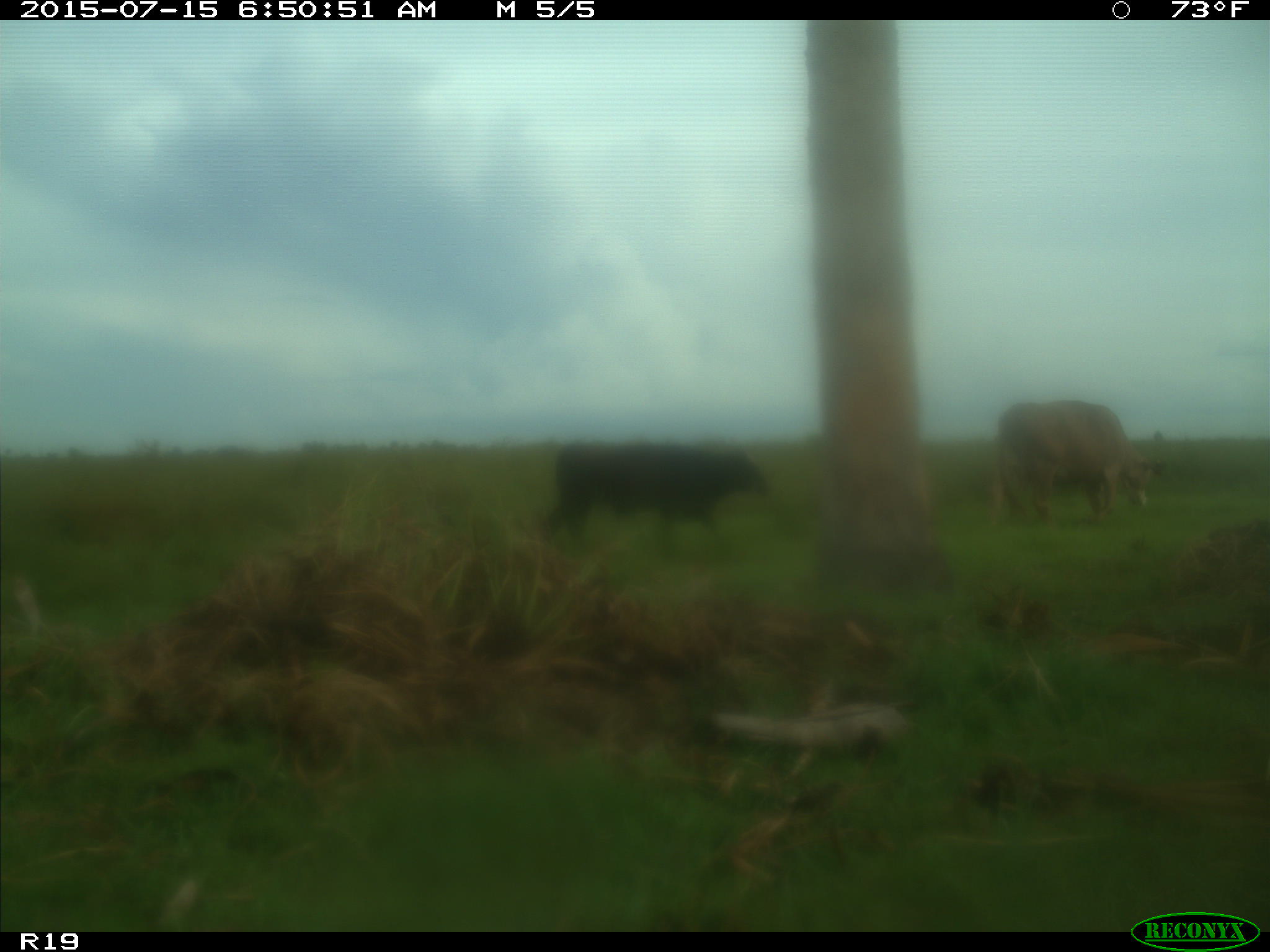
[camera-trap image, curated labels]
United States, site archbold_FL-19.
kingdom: Animalia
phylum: Chordata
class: Mammalia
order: Artiodactyla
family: Bovidae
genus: Bos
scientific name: Bos taurus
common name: domestic cow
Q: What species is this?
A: Bos taurus (domestic cow).